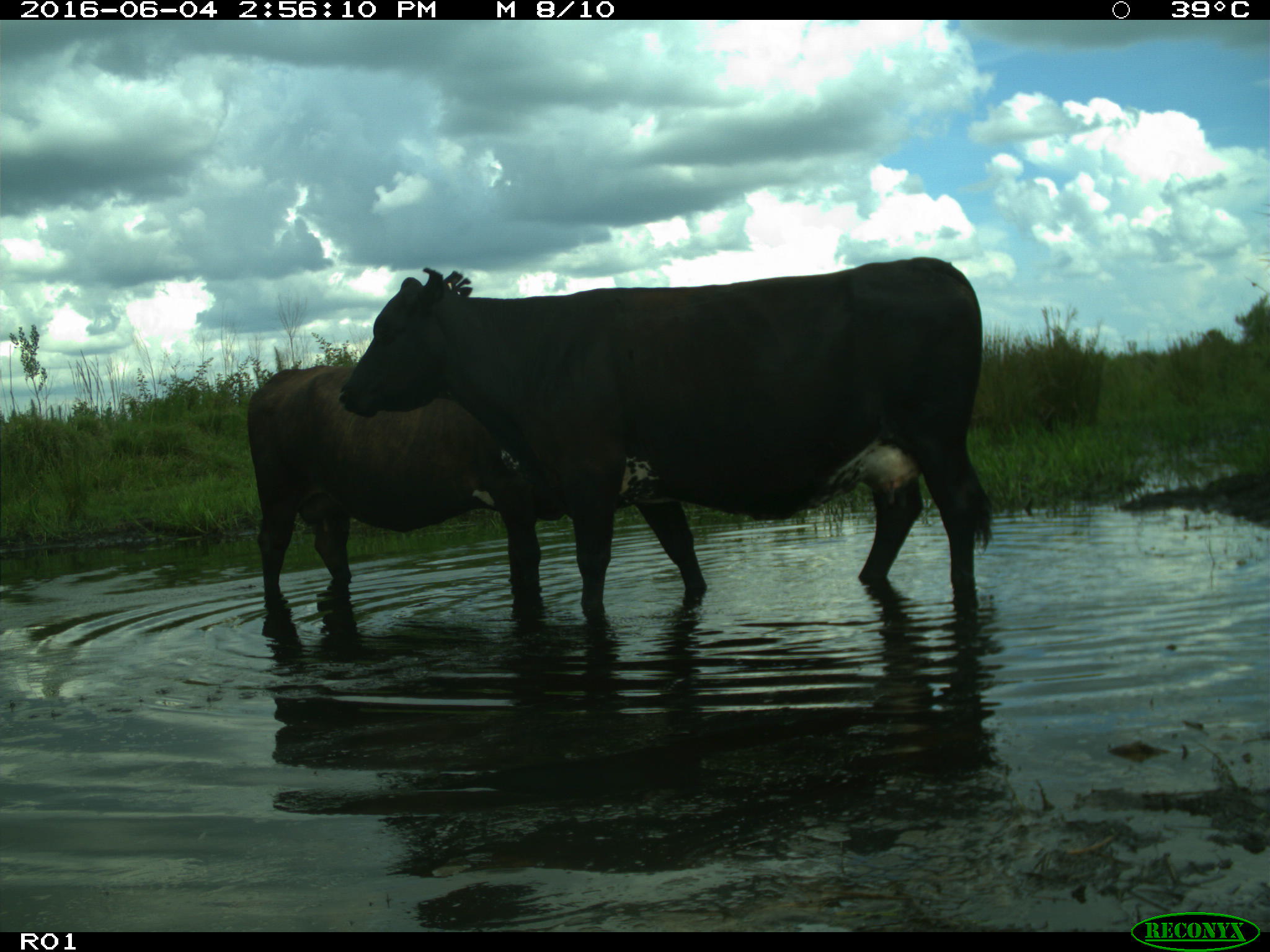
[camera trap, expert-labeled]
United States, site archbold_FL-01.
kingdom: Animalia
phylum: Chordata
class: Mammalia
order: Artiodactyla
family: Bovidae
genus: Bos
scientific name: Bos taurus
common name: domestic cow